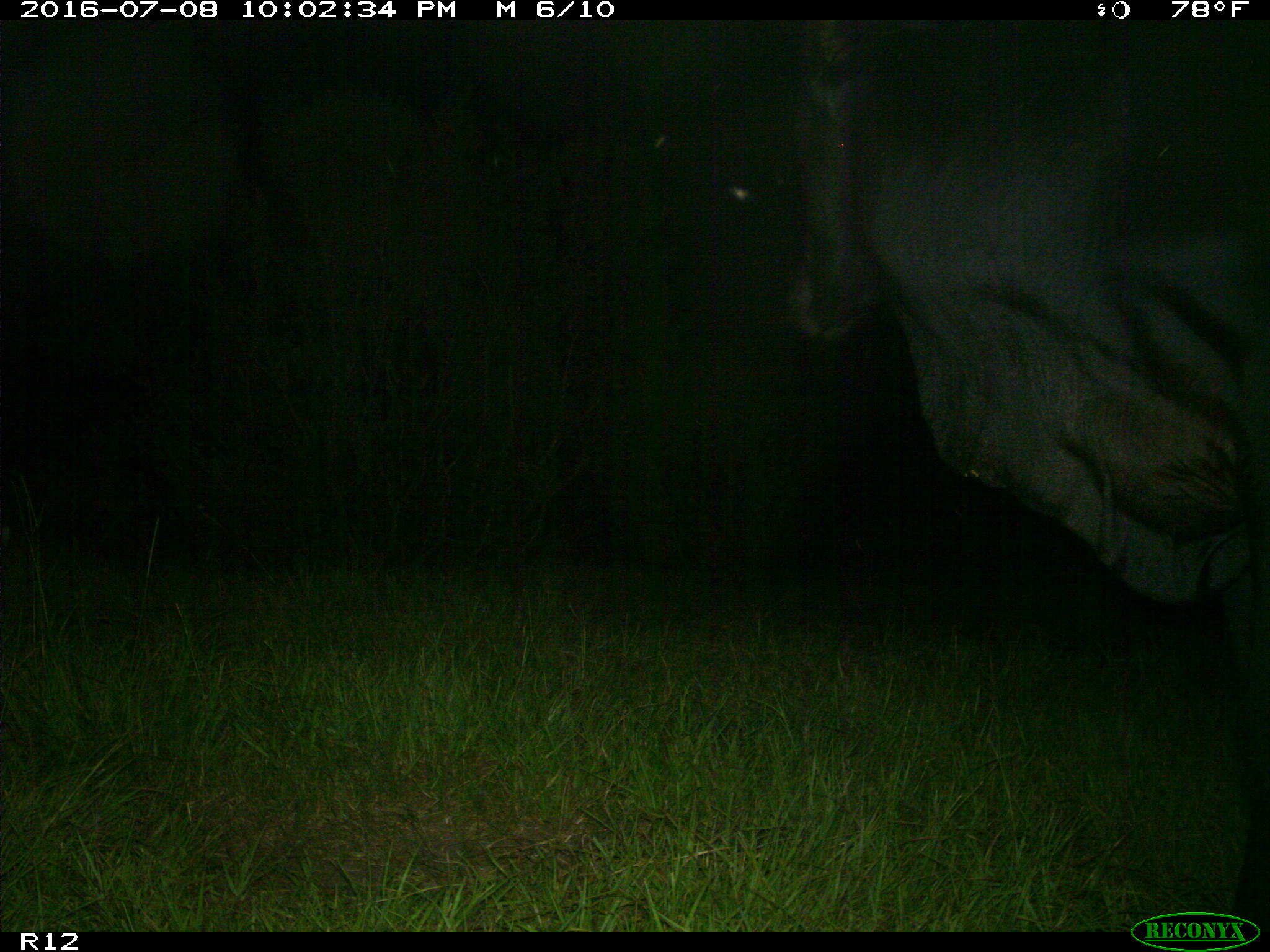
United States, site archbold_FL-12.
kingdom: Animalia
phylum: Chordata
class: Mammalia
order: Artiodactyla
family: Bovidae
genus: Bos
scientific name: Bos taurus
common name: domestic cow